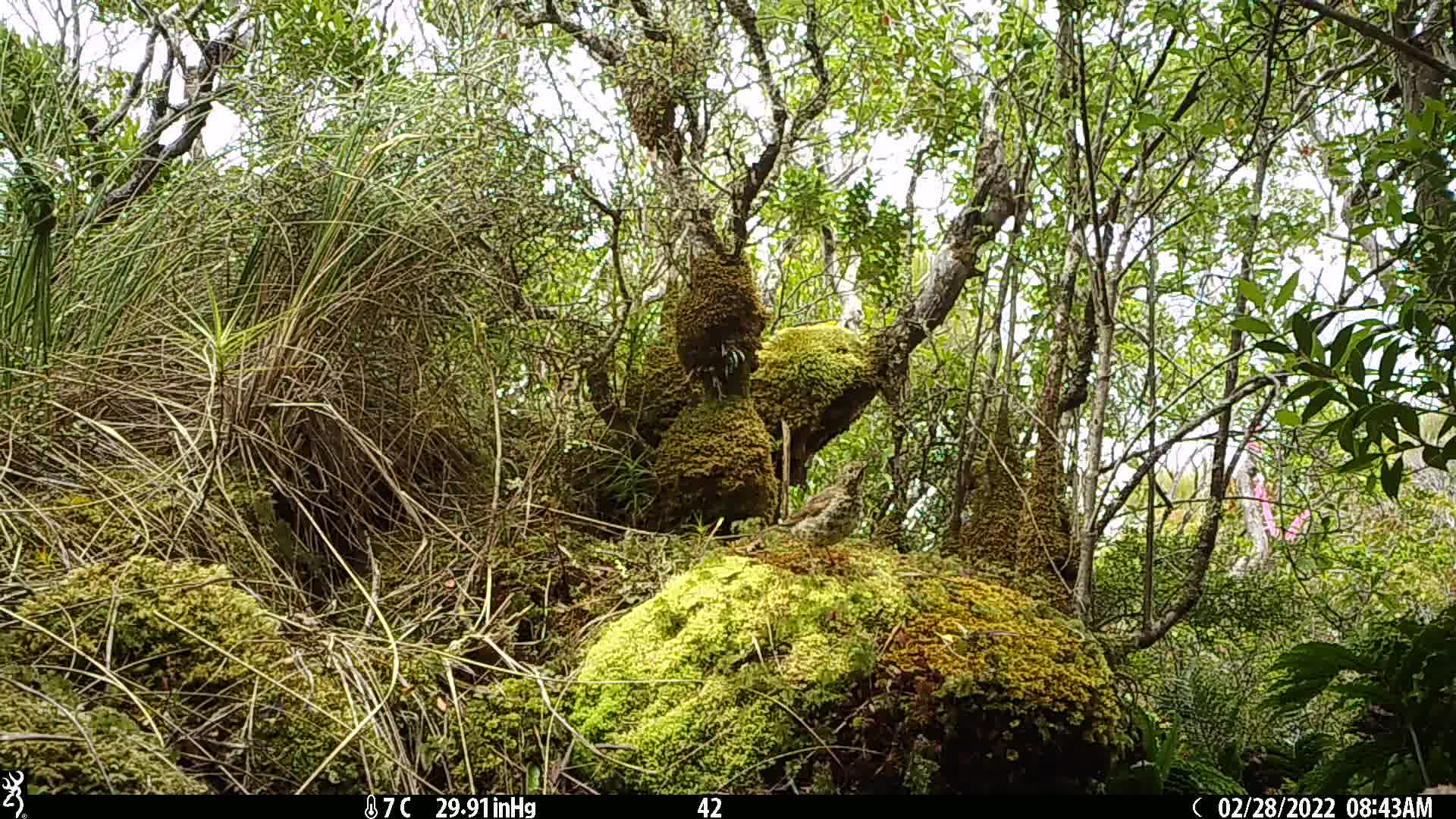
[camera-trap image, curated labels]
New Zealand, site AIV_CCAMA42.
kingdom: Animalia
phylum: Chordata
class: Aves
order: Passeriformes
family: Turdidae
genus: Turdus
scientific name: Turdus philomelos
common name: song thrush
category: thrush